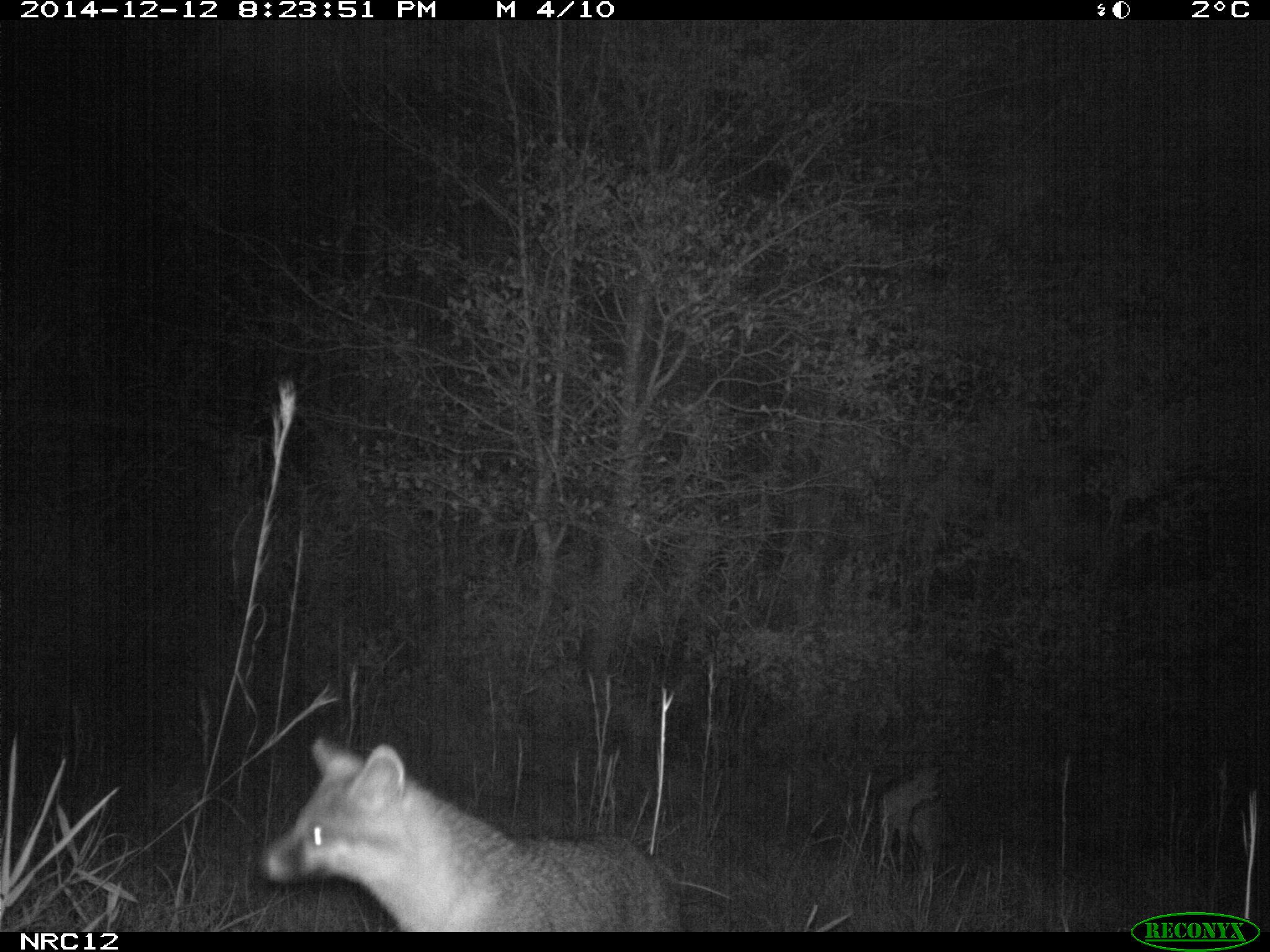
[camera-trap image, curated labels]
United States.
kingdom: Animalia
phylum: Chordata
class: Mammalia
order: Carnivora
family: Canidae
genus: Urocyon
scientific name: Urocyon cinereoargenteus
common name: gray fox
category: Grey Fox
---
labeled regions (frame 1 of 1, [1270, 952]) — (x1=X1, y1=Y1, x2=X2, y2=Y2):
Grey Fox: (x1=255, y1=719, x2=700, y2=931); (x1=868, y1=762, x2=970, y2=872)